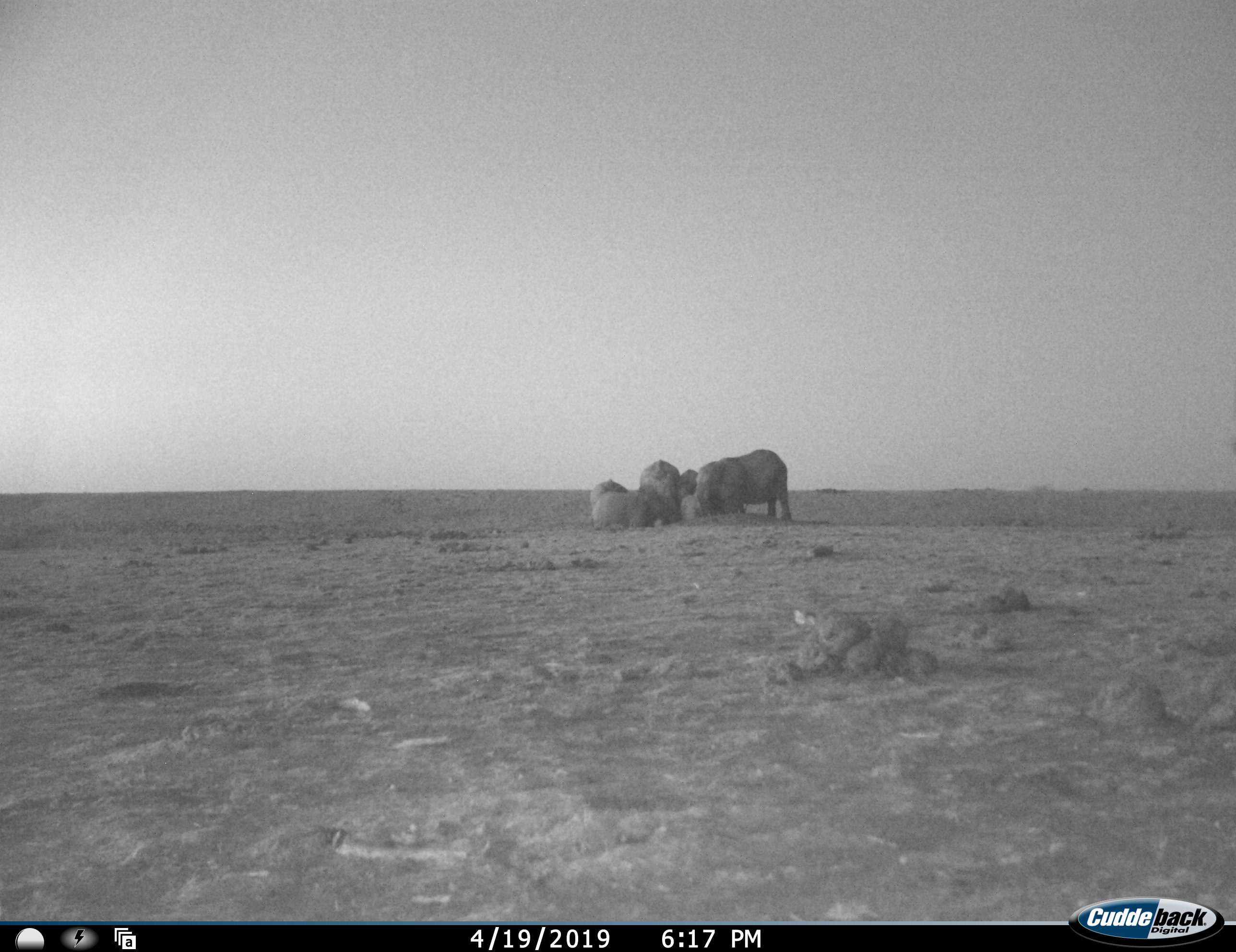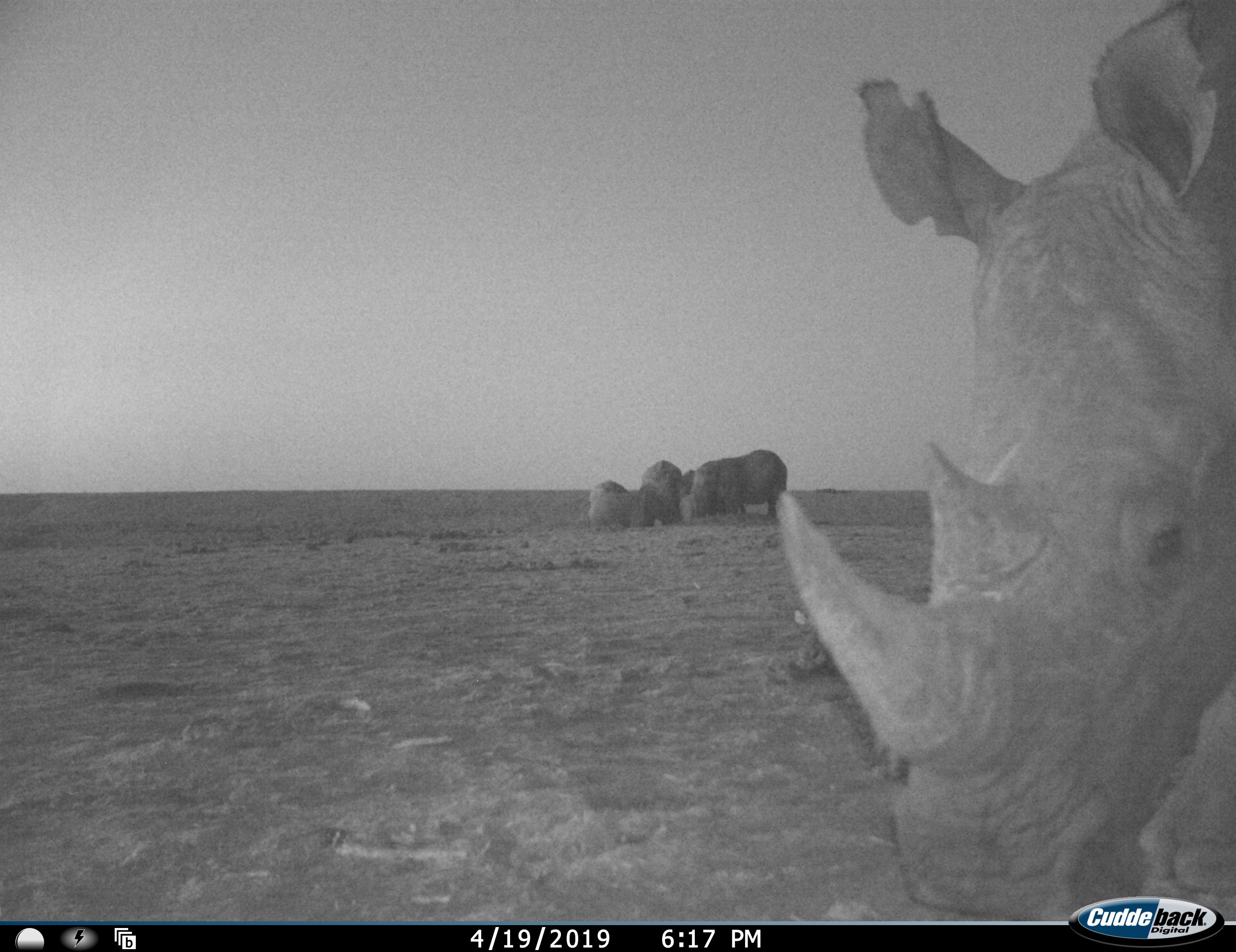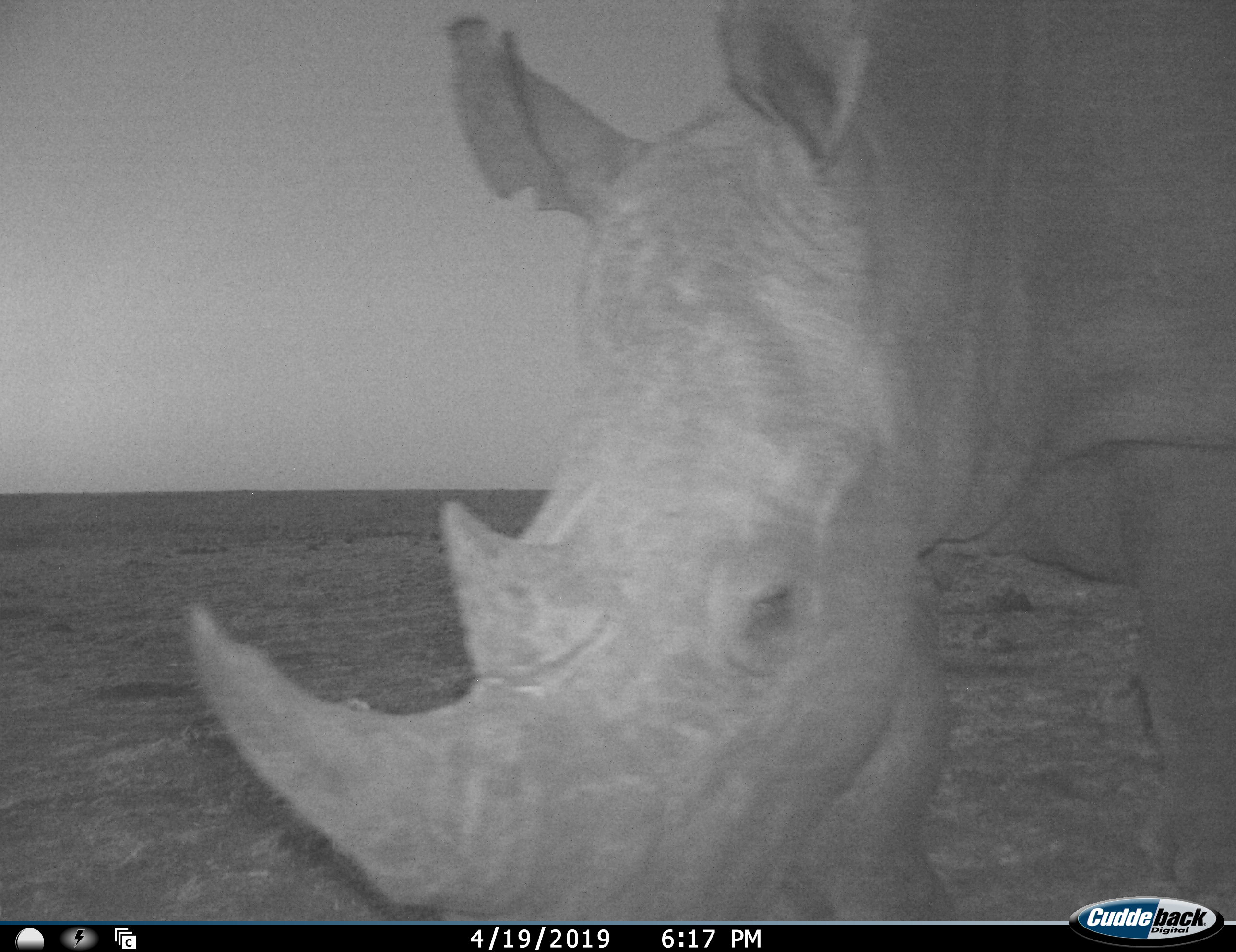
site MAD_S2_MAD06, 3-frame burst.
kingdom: Animalia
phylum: Chordata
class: Mammalia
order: Proboscidea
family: Elephantidae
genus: Loxodonta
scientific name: Loxodonta africana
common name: african bush elephant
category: elephant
Elephant (african bush elephant) (Loxodonta africana), count 5. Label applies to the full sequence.